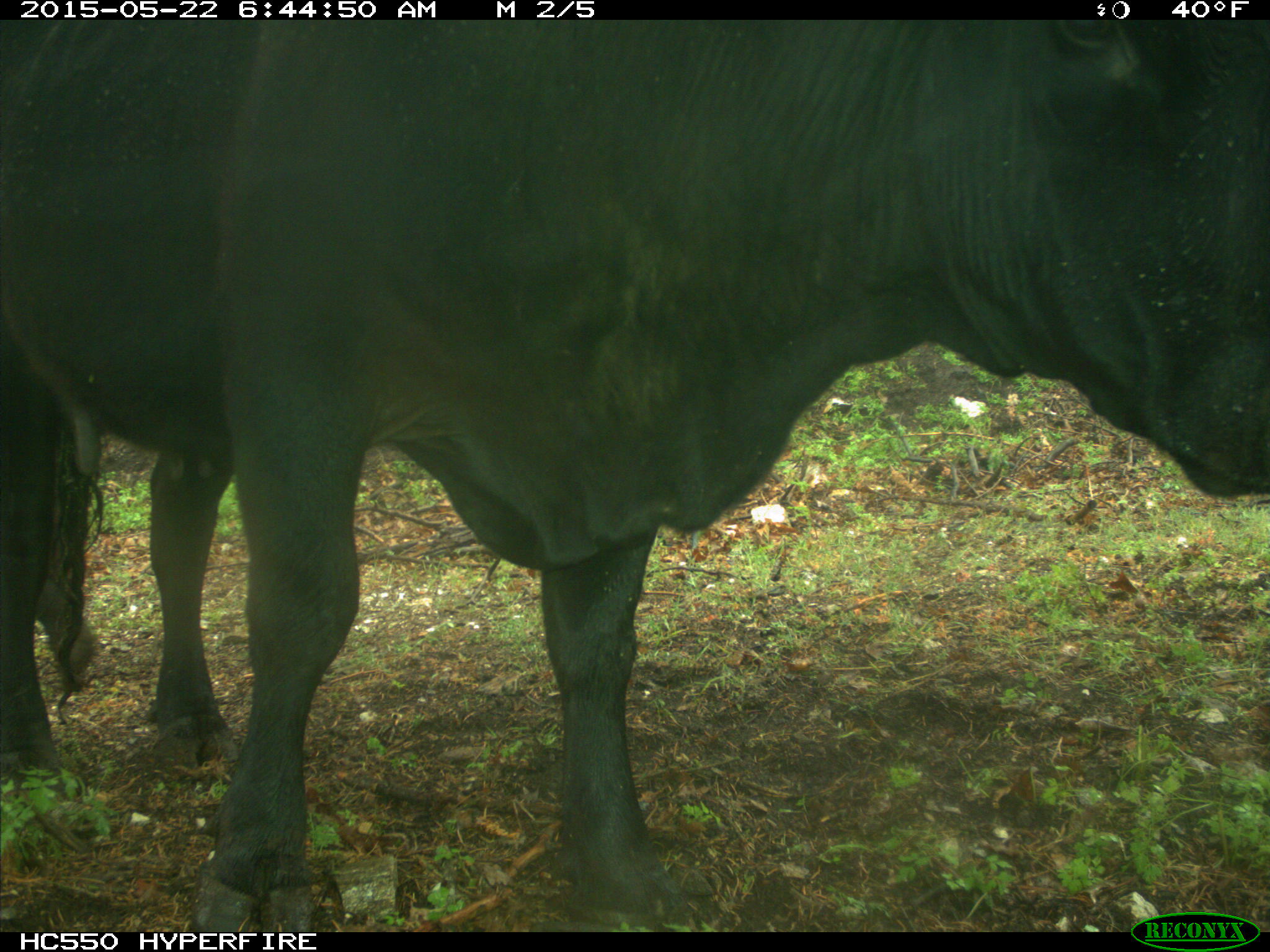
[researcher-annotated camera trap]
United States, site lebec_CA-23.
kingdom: Animalia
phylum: Chordata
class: Mammalia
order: Artiodactyla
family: Bovidae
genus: Bos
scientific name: Bos taurus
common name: domestic cow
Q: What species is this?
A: Bos taurus (domestic cow).